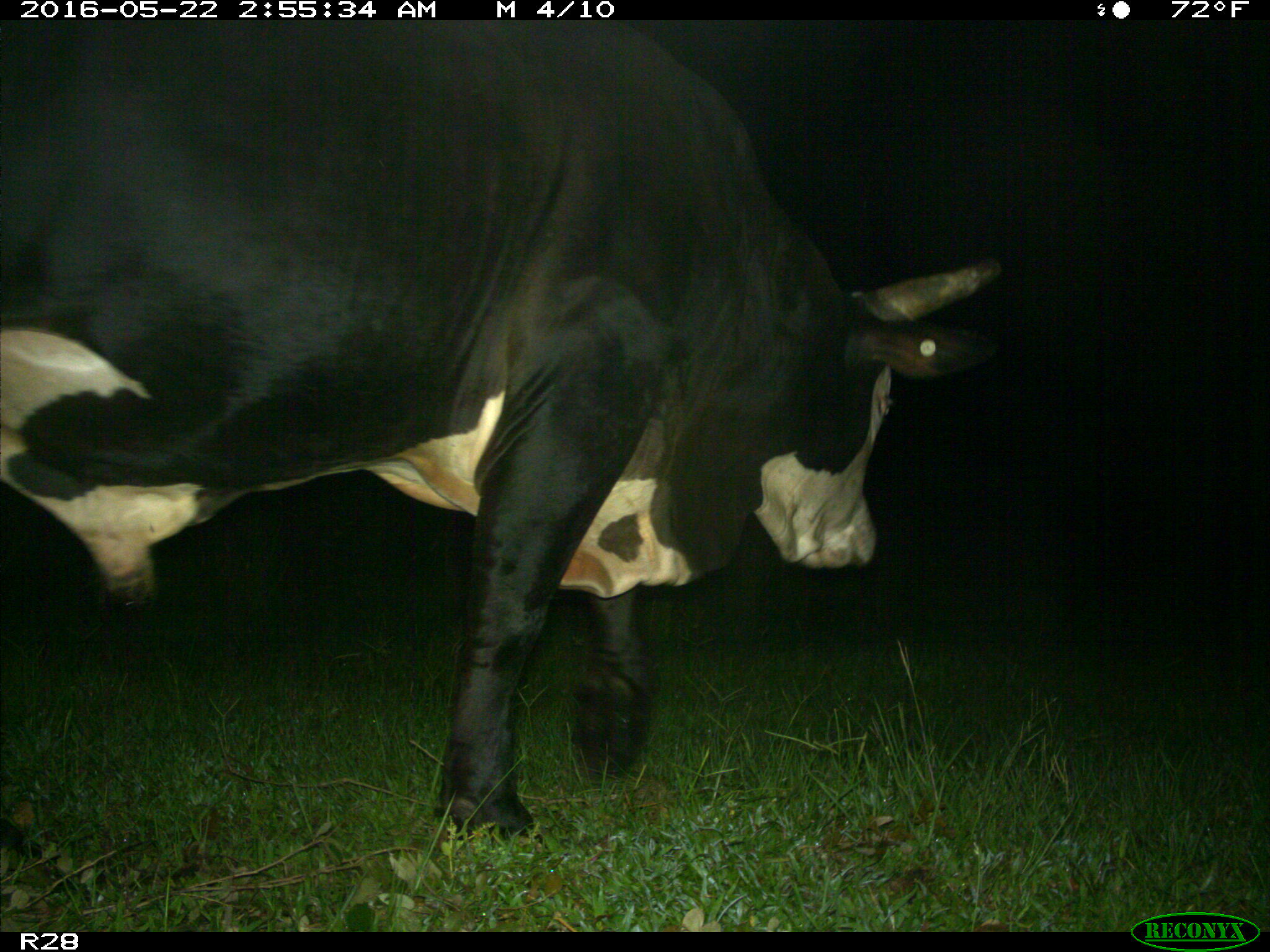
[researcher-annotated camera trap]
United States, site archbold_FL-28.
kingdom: Animalia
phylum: Chordata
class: Mammalia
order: Artiodactyla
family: Bovidae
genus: Bos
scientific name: Bos taurus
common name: domestic cow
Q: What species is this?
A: Bos taurus (domestic cow).